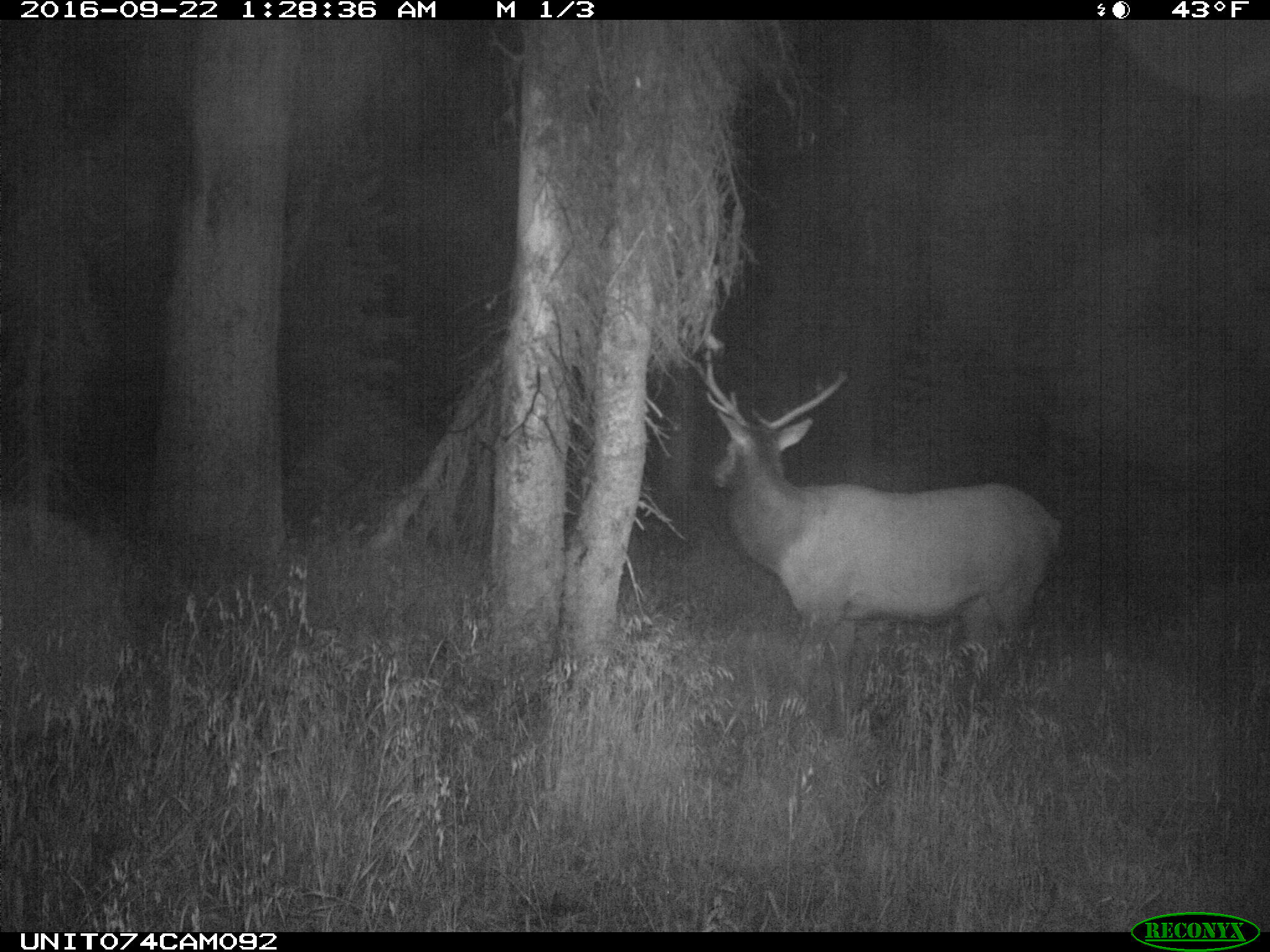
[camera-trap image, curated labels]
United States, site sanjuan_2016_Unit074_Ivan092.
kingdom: Animalia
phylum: Chordata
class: Mammalia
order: Artiodactyla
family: Cervidae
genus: Cervus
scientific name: Cervus elaphus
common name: red deer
Cervus elaphus (red deer).